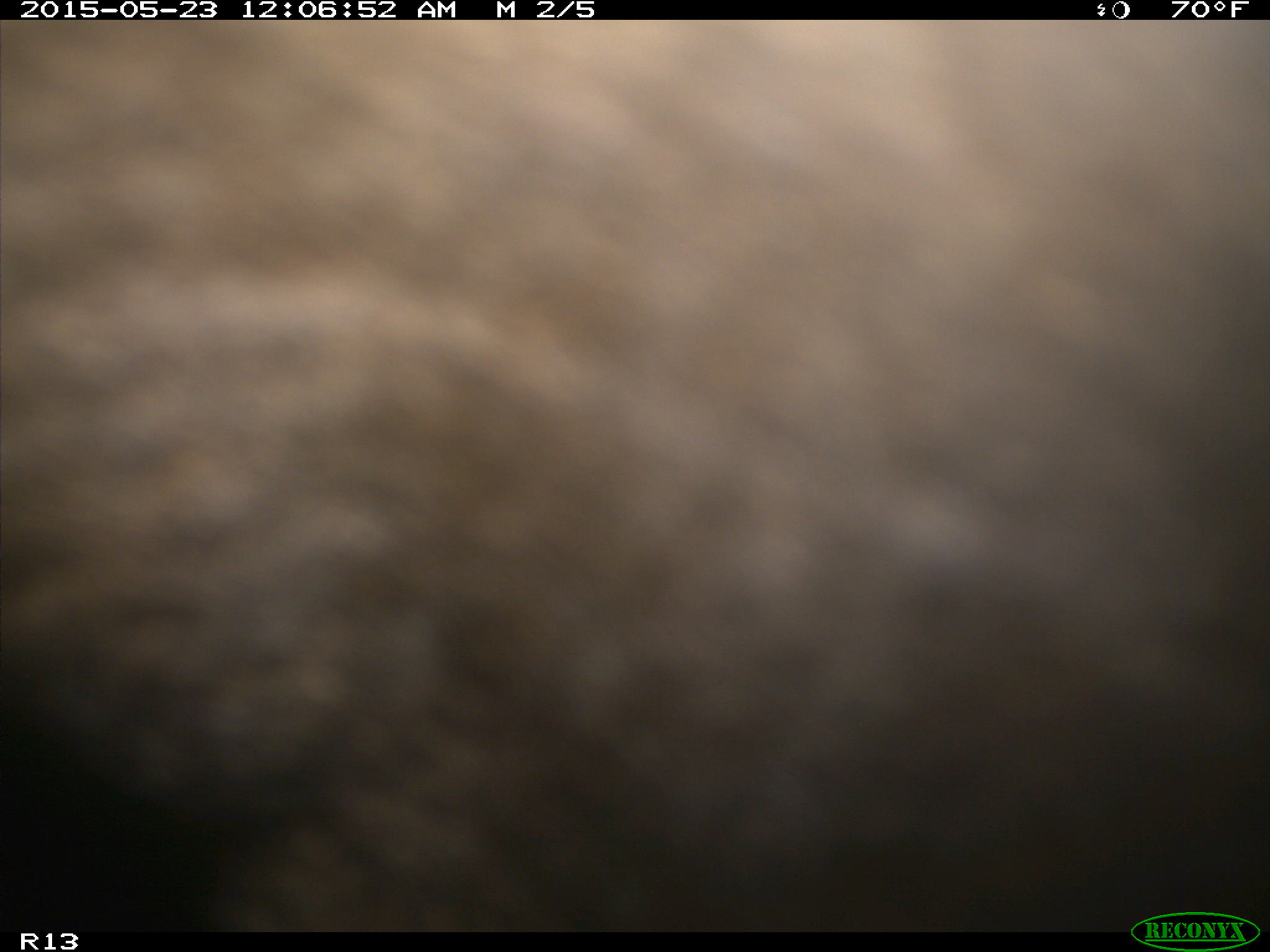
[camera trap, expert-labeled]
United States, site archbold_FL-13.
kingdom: Animalia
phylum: Chordata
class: Mammalia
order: Artiodactyla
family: Bovidae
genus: Bos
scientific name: Bos taurus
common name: domestic cow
Bos taurus (domestic cow).